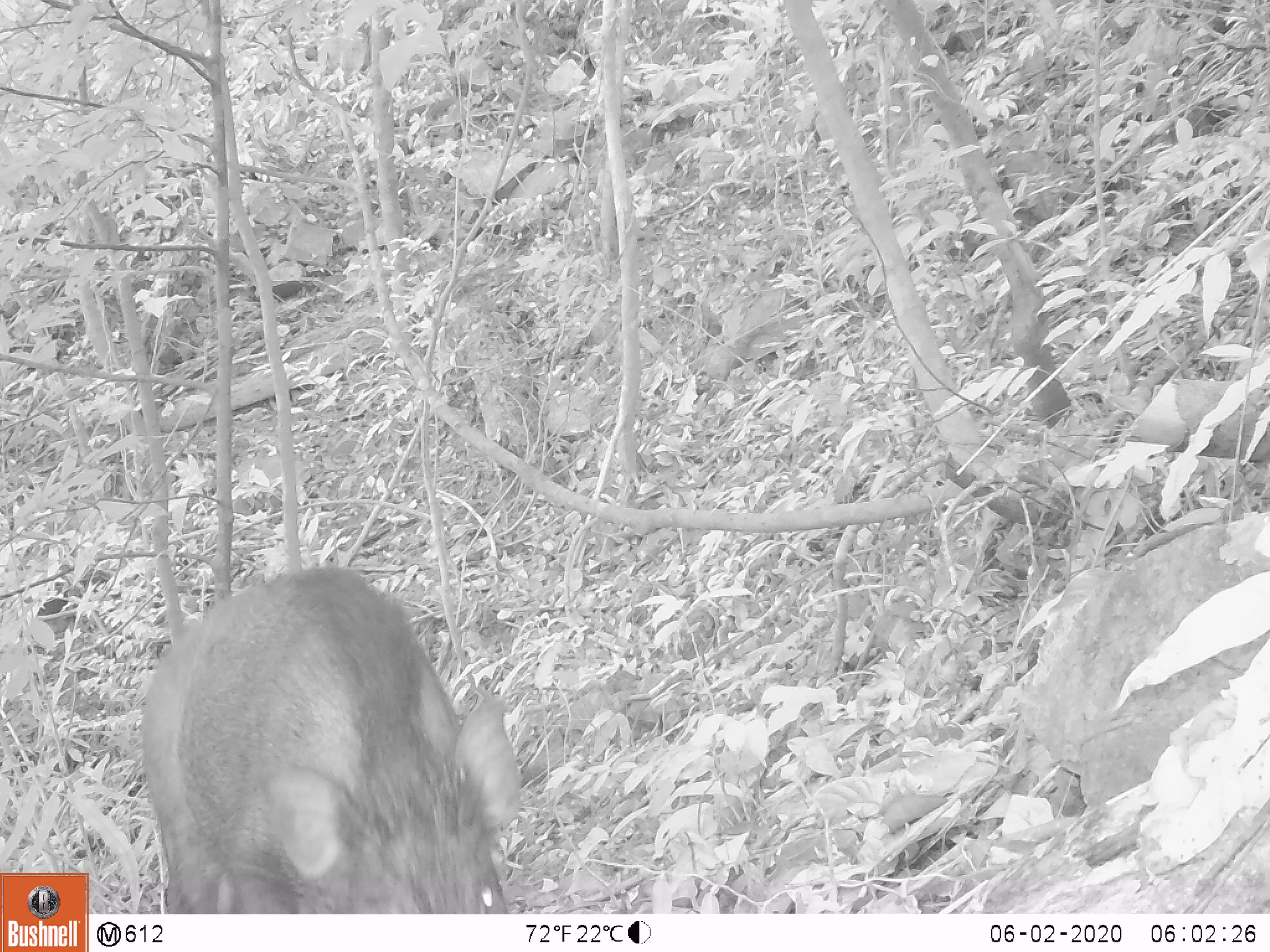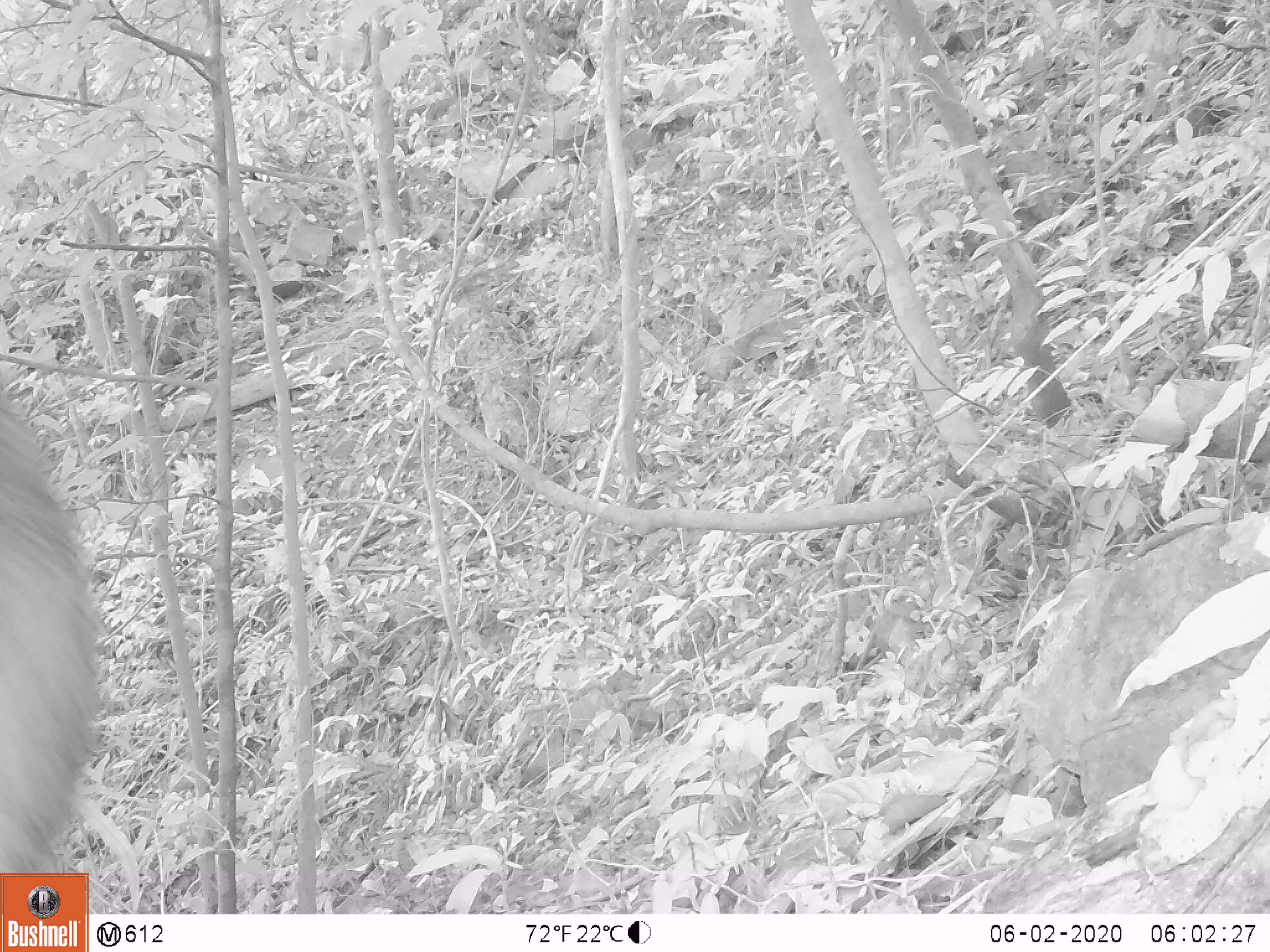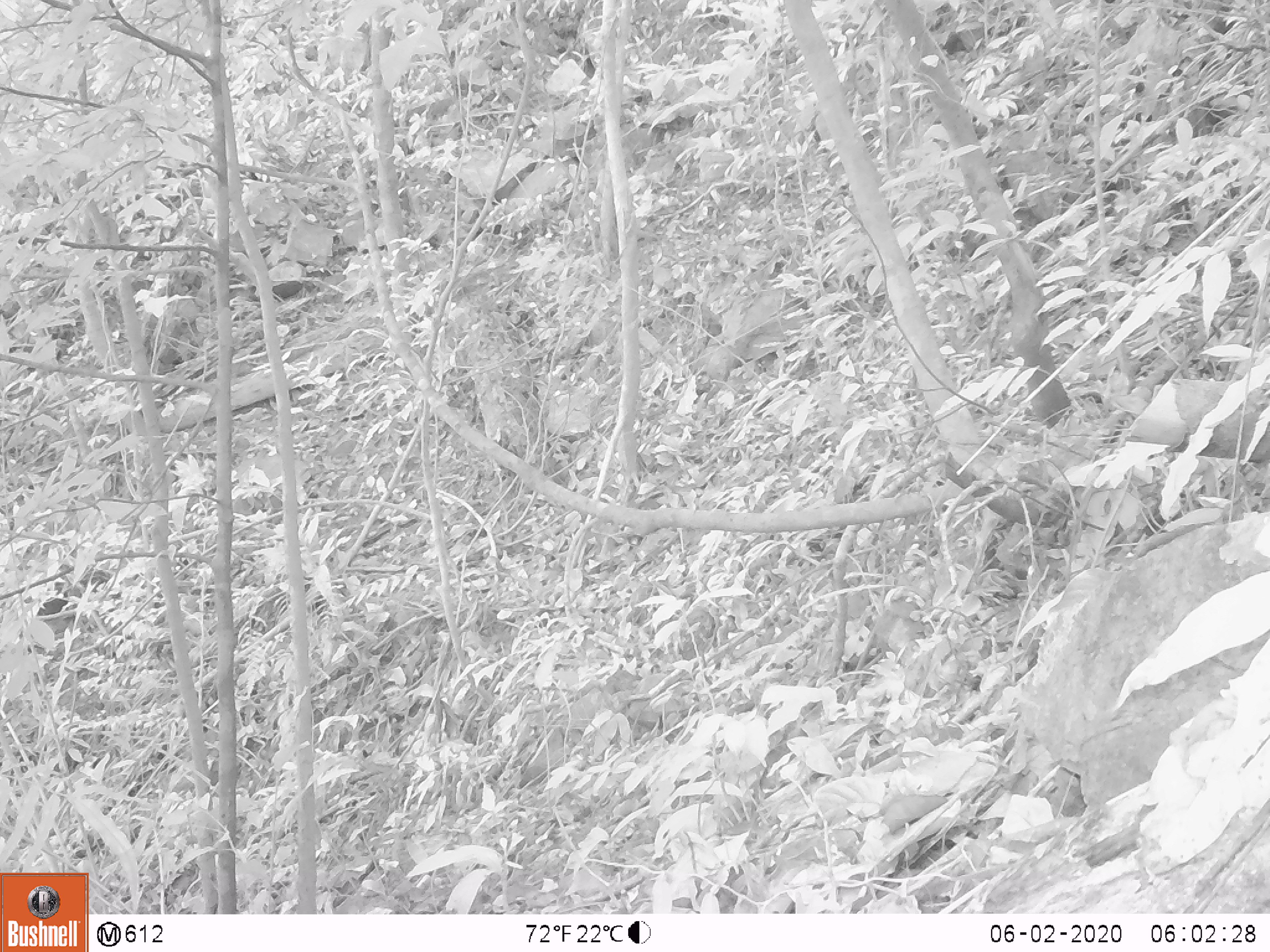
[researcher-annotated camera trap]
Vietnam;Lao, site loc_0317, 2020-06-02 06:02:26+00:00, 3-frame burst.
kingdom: Animalia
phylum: Chordata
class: Mammalia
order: Artiodactyla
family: Suidae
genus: Sus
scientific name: Sus scrofa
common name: eurasian wild pig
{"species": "eurasian wild pig (Sus scrofa)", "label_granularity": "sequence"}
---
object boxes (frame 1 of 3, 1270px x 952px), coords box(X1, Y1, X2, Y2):
eurasian wild pig: box(139, 561, 522, 913)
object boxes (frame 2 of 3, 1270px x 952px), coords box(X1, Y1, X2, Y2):
eurasian wild pig: box(0, 389, 107, 876)